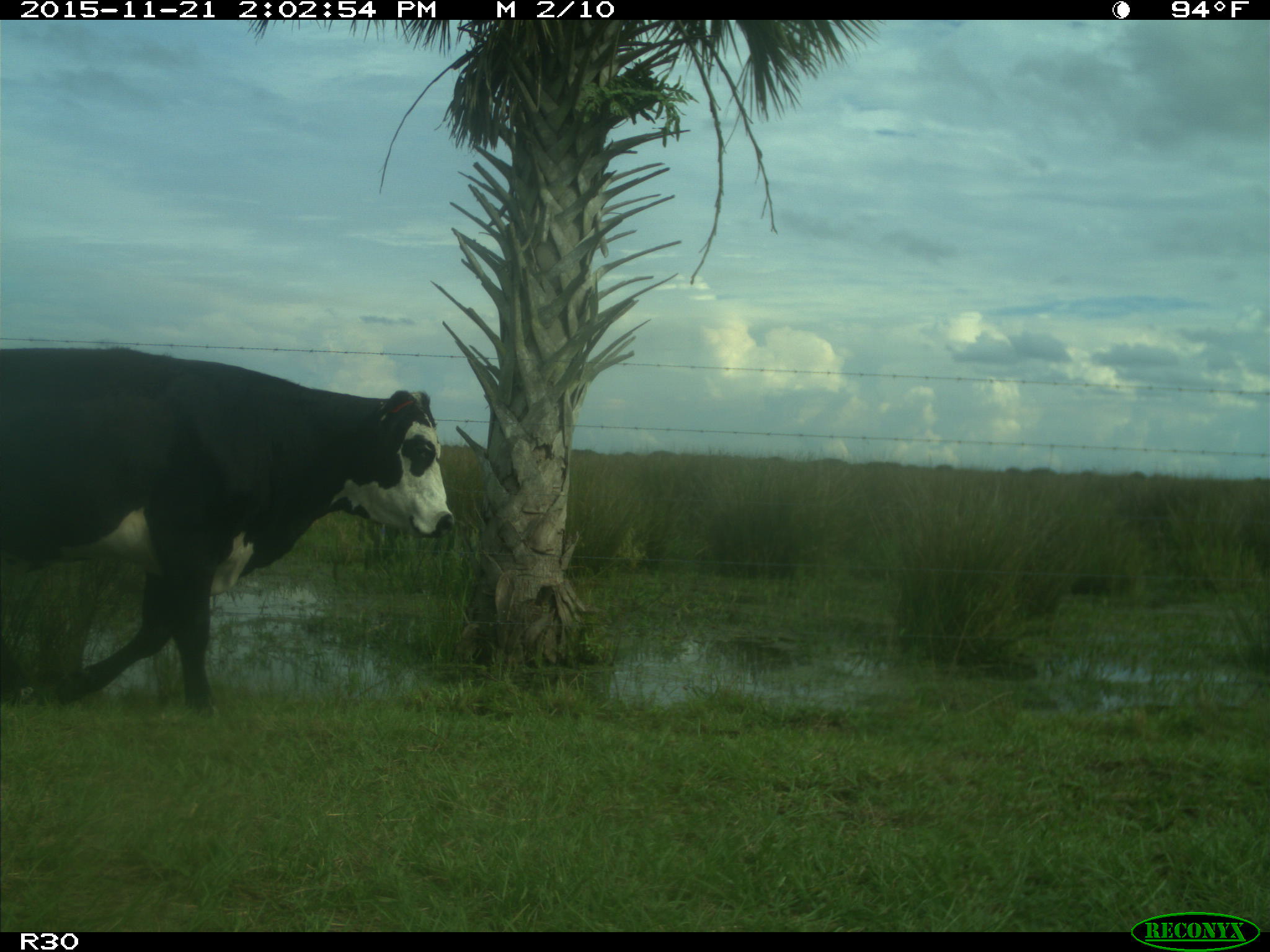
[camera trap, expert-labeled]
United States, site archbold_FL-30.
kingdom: Animalia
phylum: Chordata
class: Mammalia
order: Artiodactyla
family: Bovidae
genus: Bos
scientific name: Bos taurus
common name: domestic cow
Bos taurus (domestic cow).